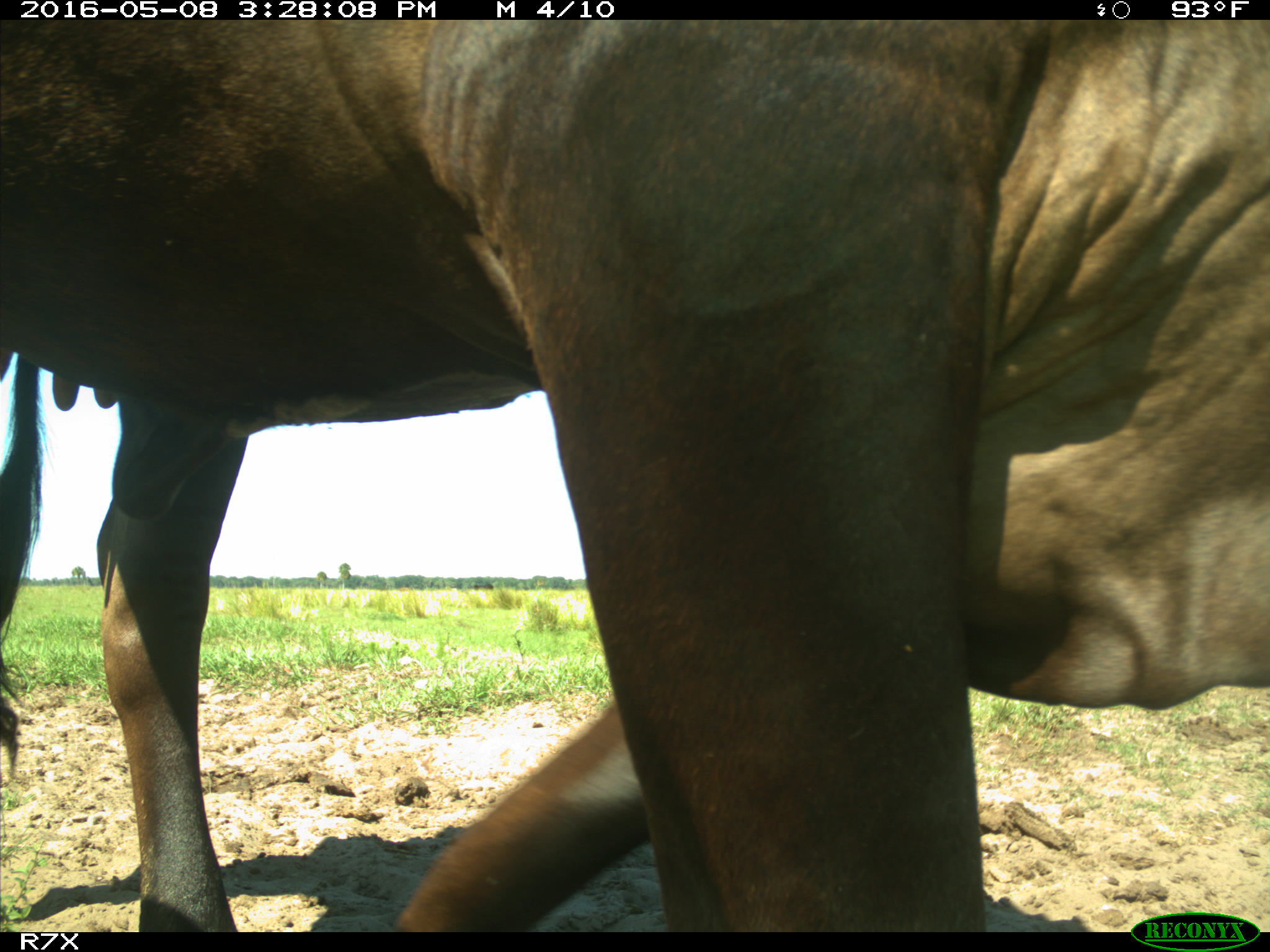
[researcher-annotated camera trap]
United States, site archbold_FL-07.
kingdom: Animalia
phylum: Chordata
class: Mammalia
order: Artiodactyla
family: Bovidae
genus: Bos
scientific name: Bos taurus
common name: domestic cow